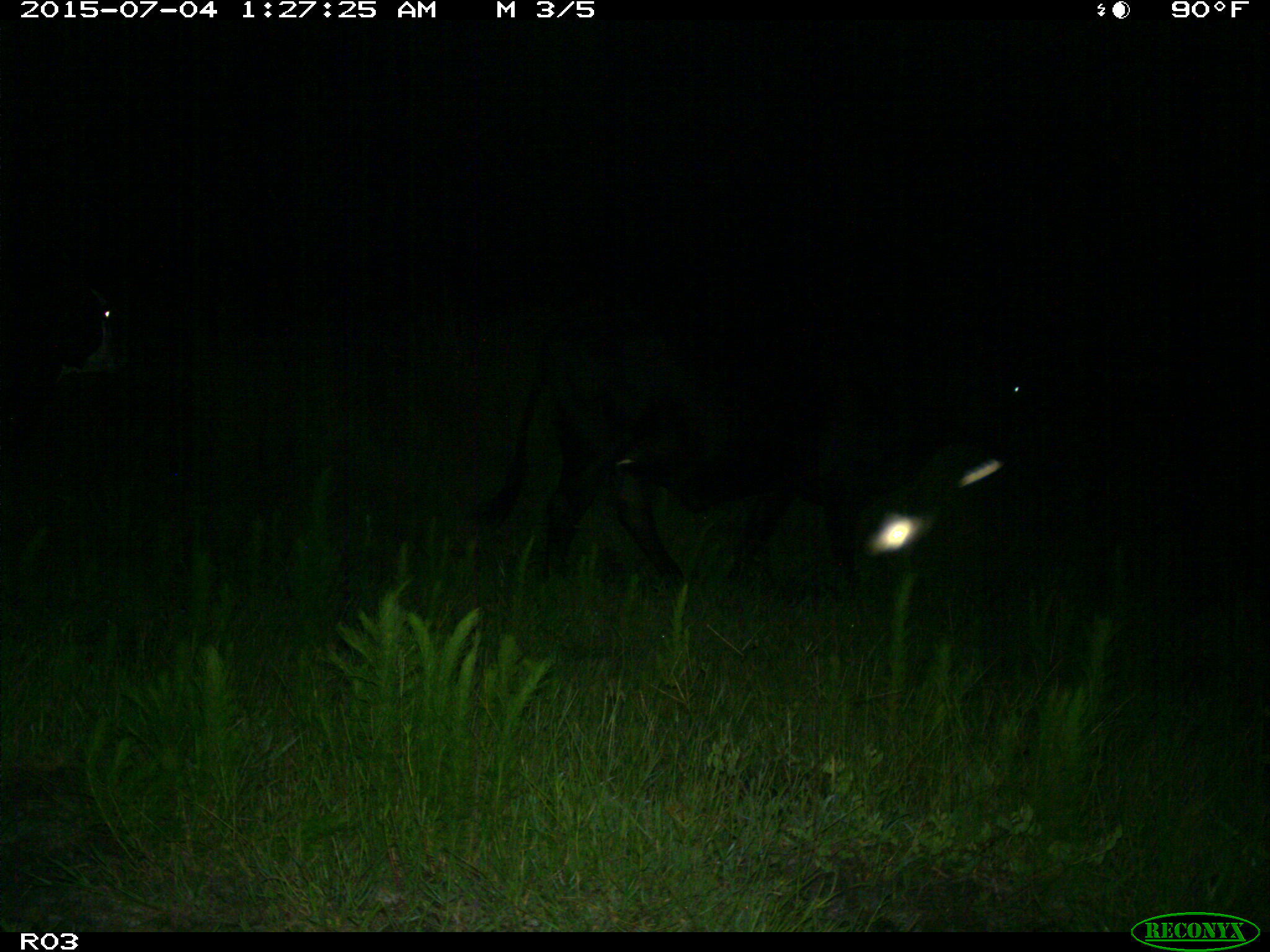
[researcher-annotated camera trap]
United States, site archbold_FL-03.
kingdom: Animalia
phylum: Chordata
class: Mammalia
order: Artiodactyla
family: Bovidae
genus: Bos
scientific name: Bos taurus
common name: domestic cow